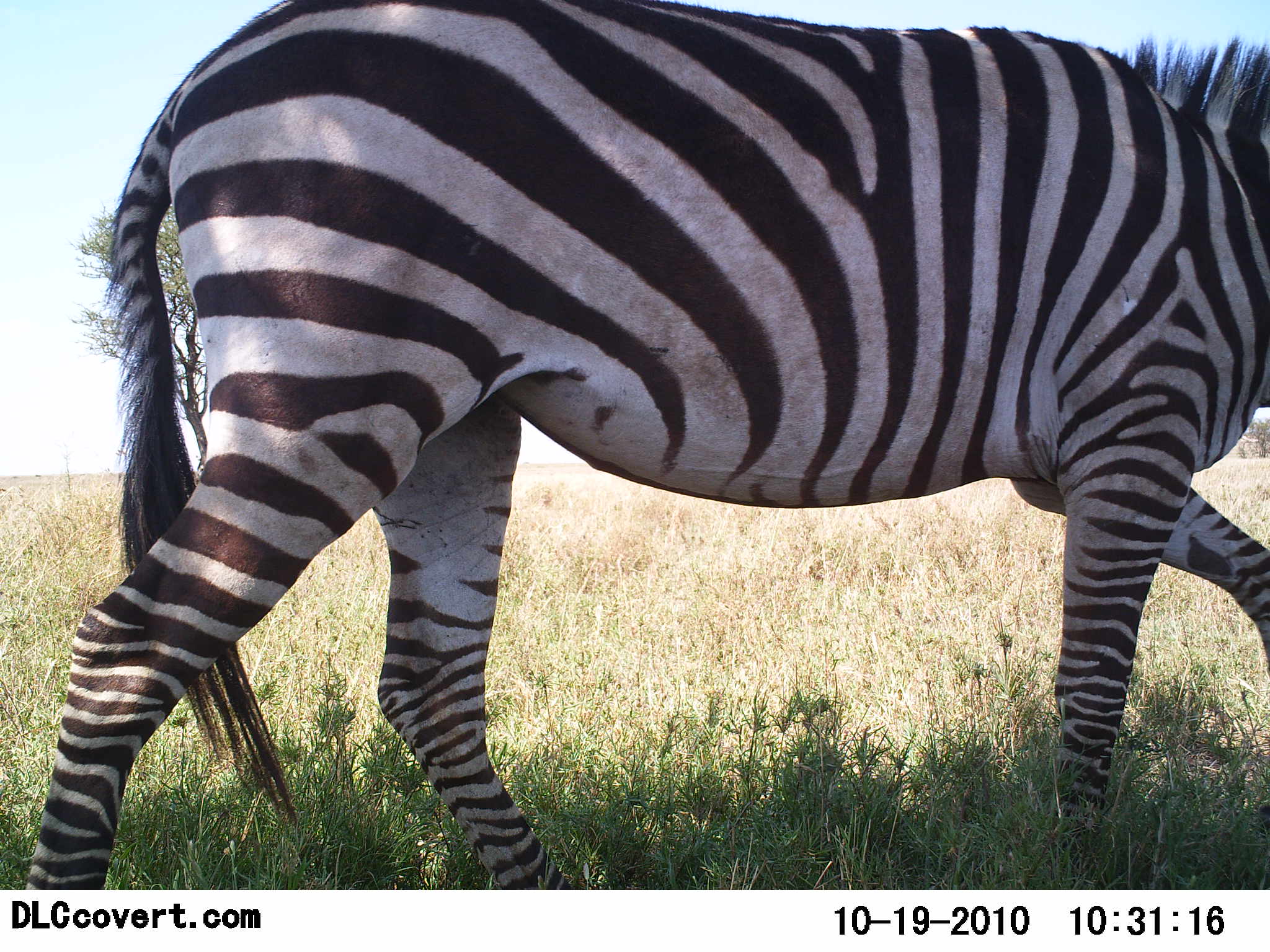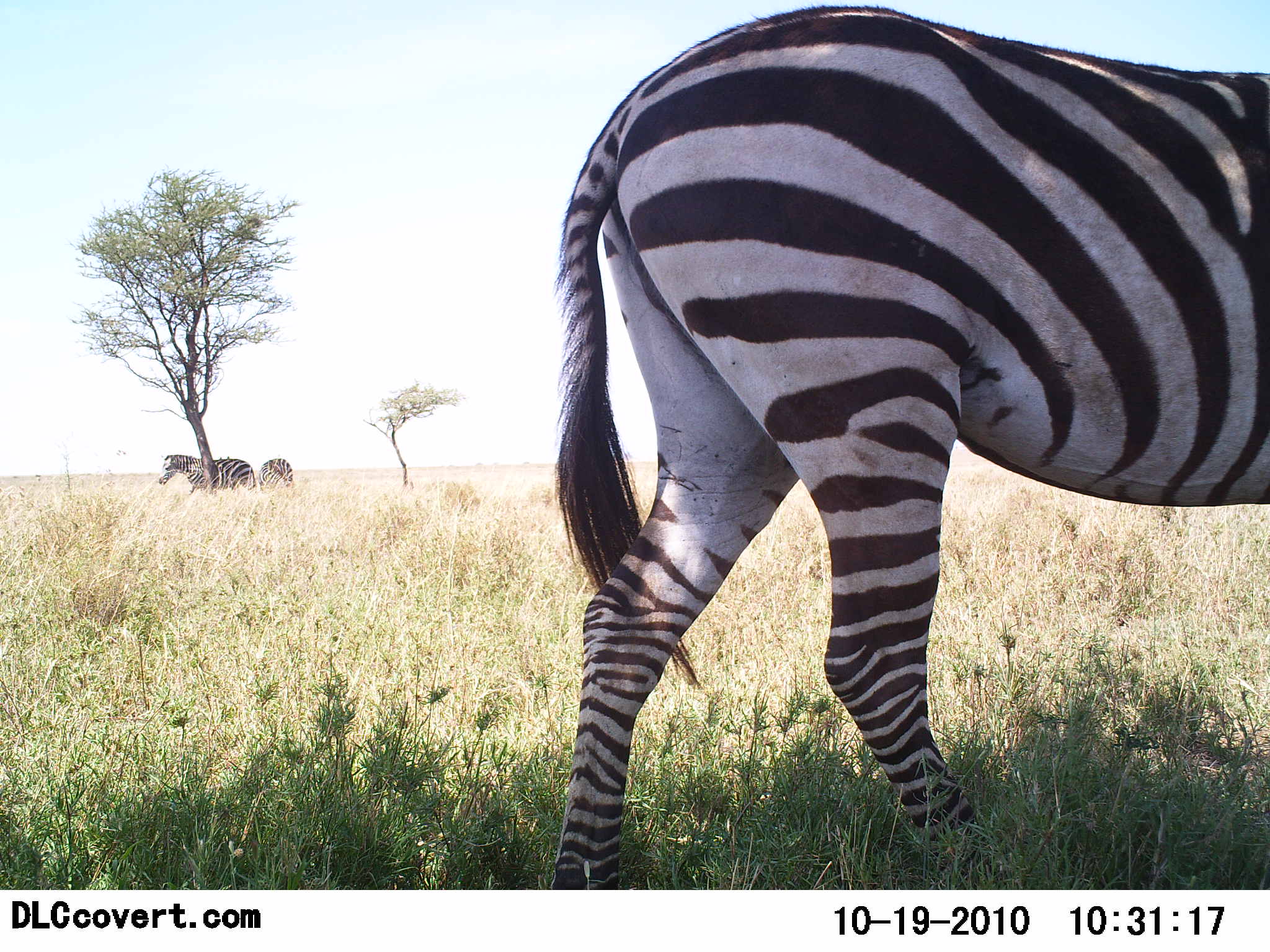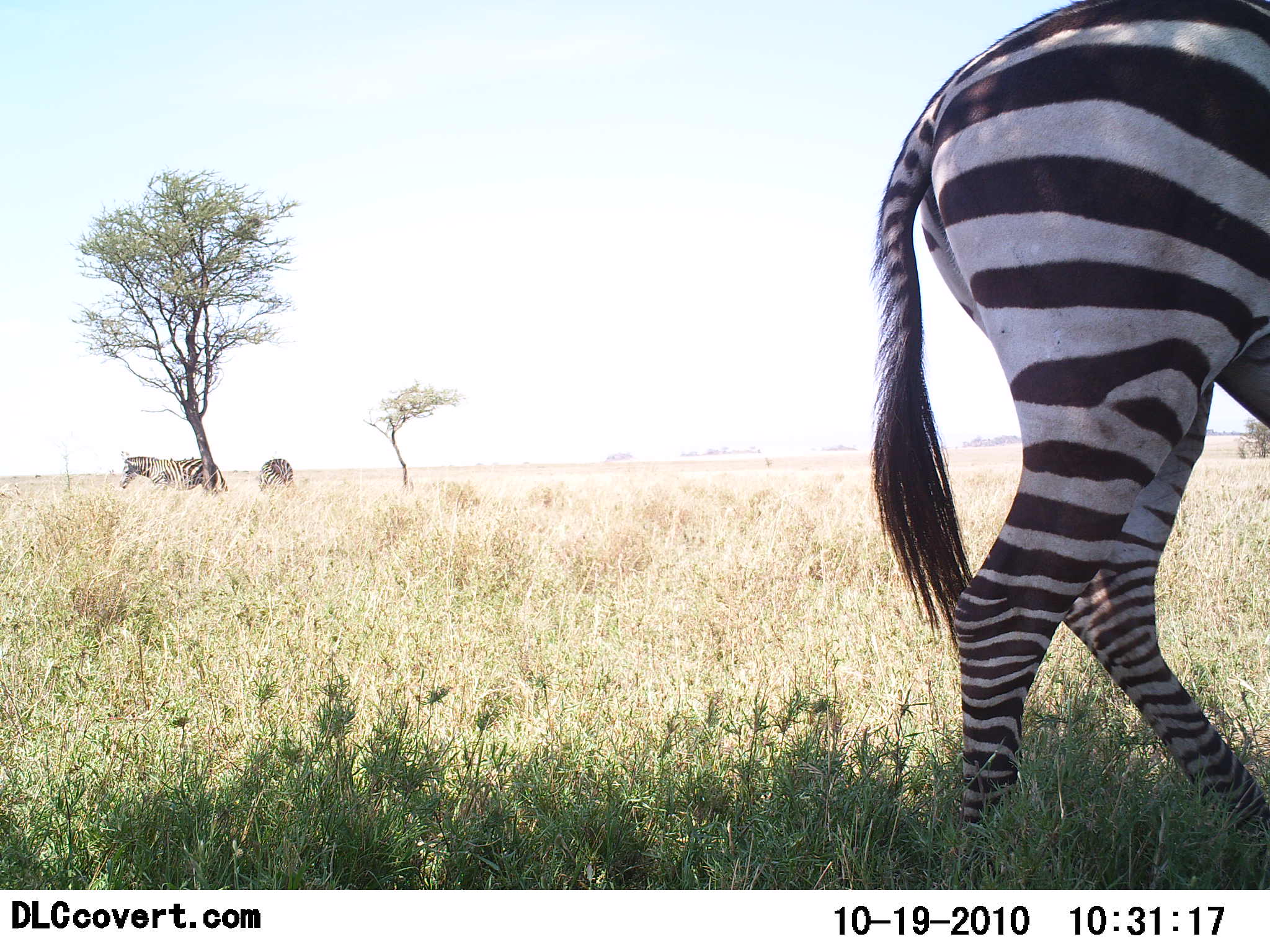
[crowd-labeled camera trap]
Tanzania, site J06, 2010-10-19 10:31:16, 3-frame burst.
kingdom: Animalia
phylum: Chordata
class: Mammalia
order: Perissodactyla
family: Equidae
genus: Equus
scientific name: Equus quagga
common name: plains zebra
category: zebra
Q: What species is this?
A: Zebra (plains zebra) (Equus quagga).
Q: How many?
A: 3.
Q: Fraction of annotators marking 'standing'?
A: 33%.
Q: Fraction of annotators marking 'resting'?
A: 0%.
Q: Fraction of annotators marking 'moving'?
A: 83%.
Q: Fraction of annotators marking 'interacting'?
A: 0%.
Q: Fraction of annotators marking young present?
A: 0%.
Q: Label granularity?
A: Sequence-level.